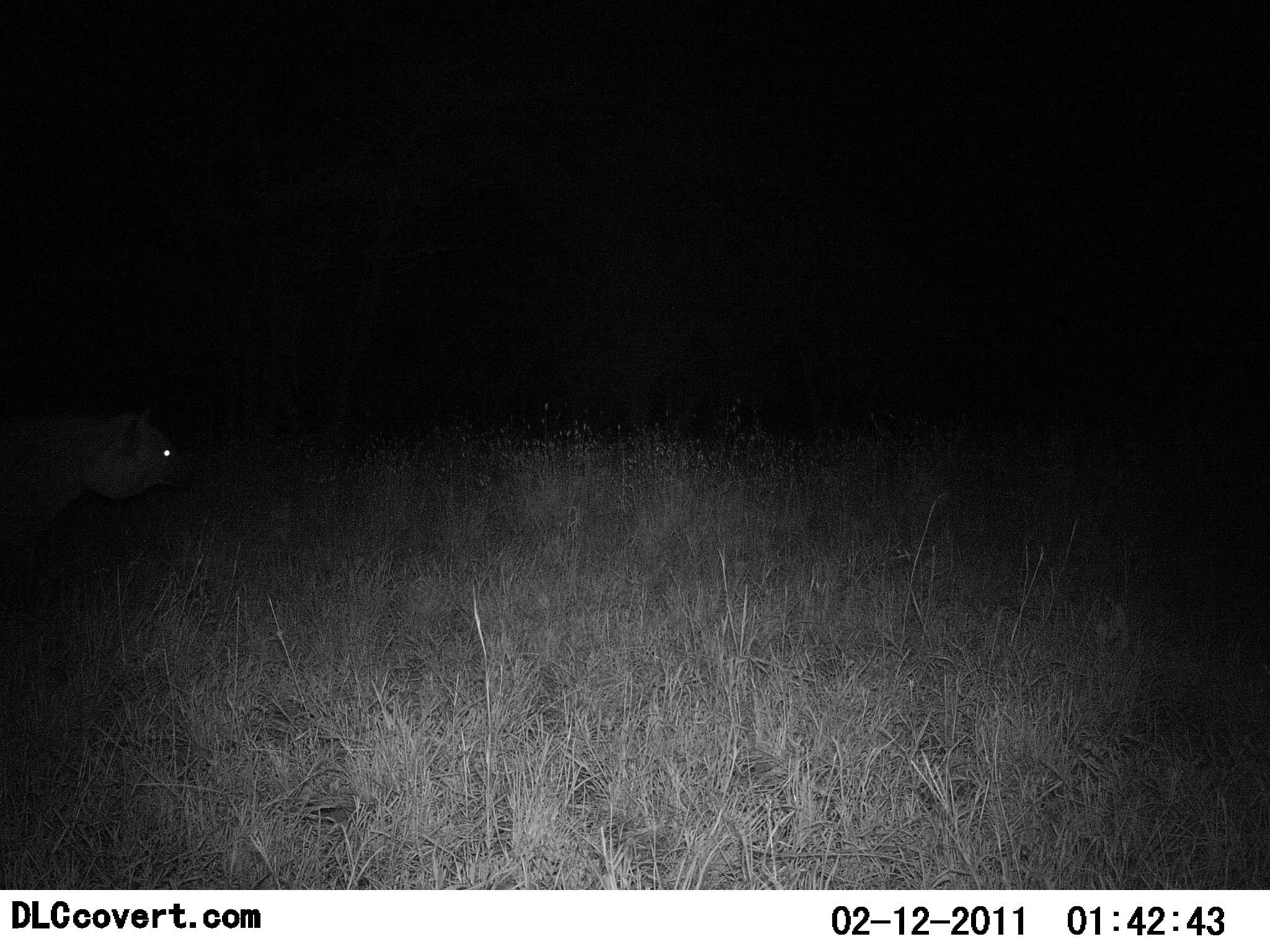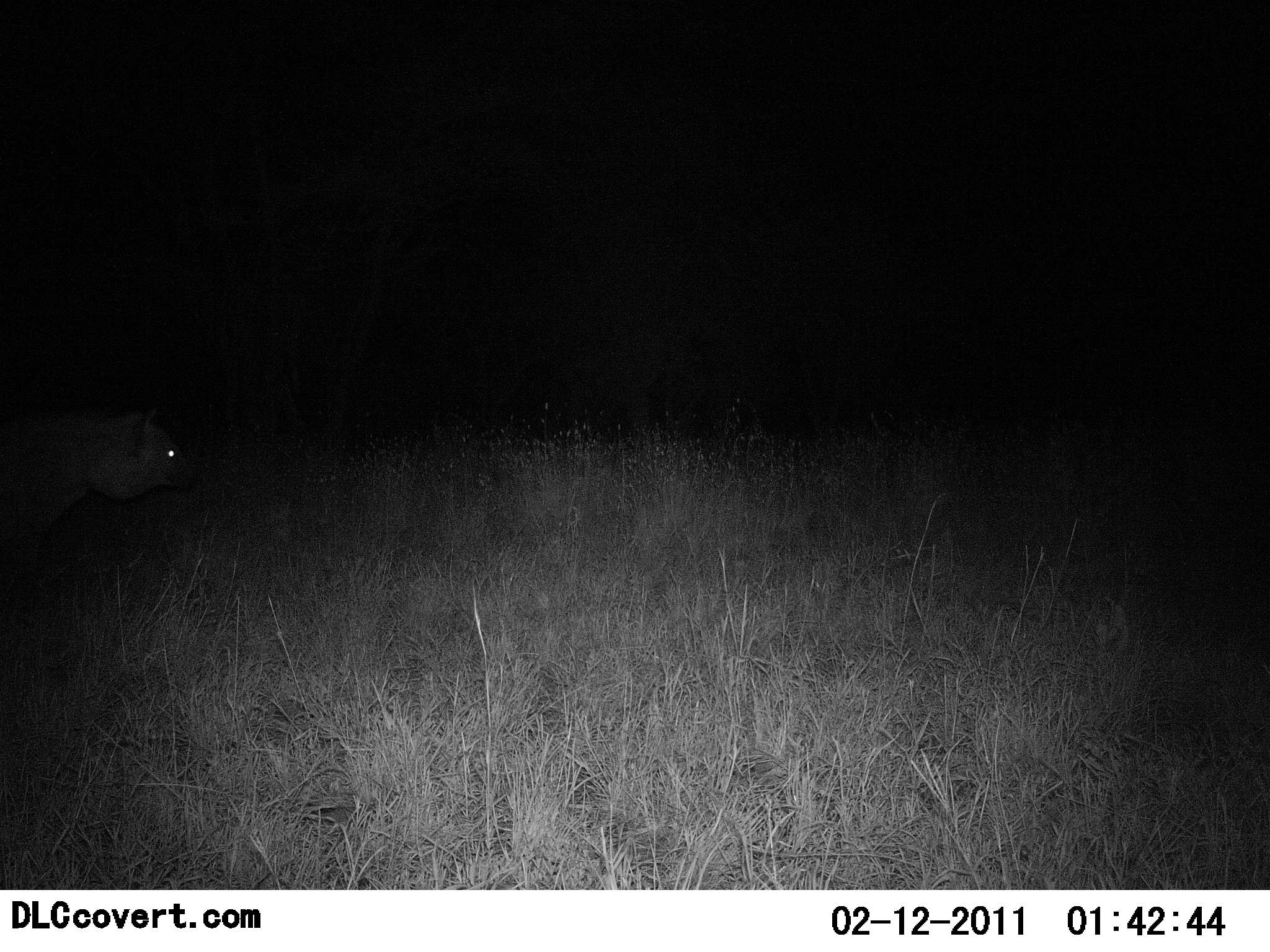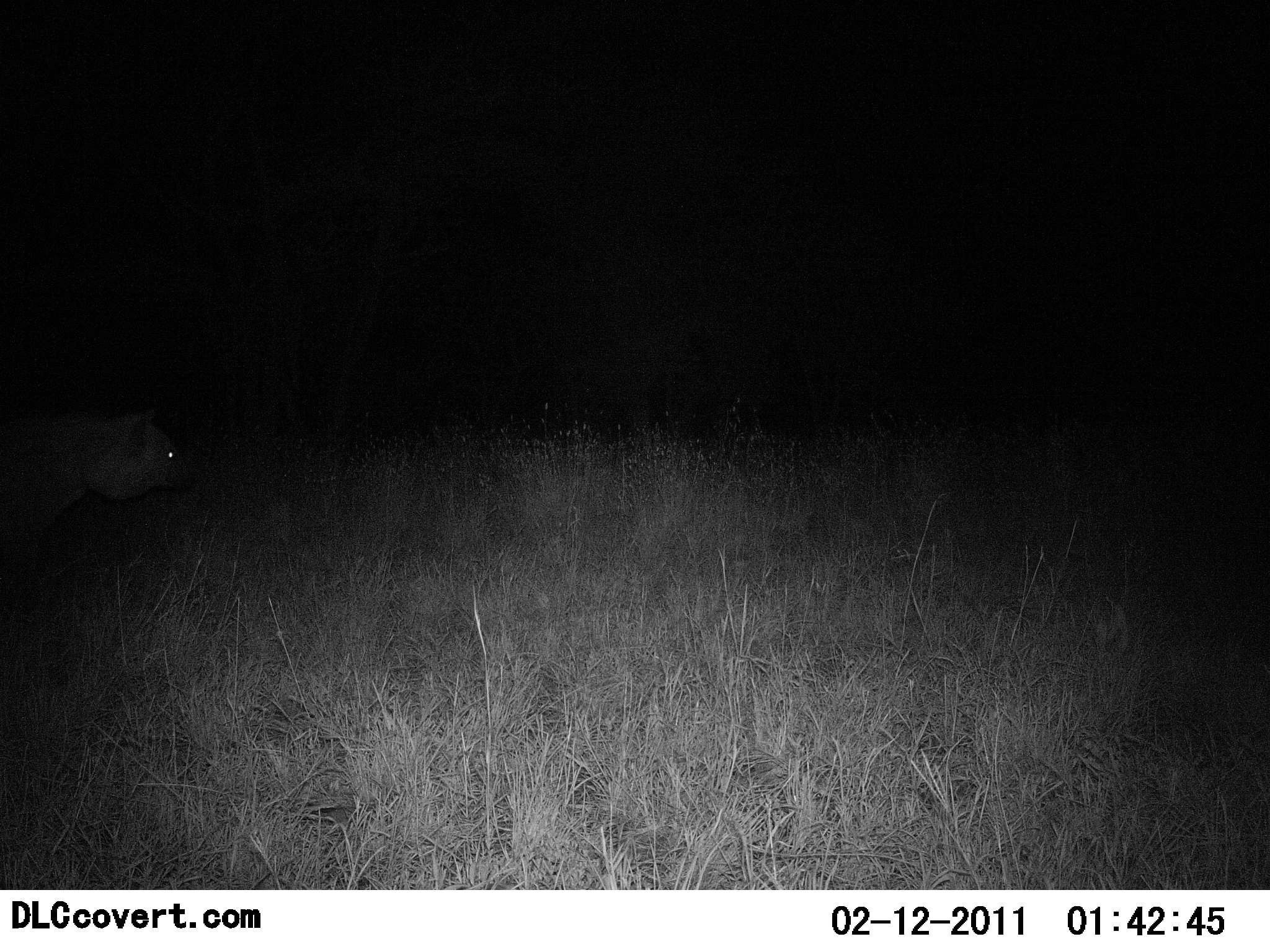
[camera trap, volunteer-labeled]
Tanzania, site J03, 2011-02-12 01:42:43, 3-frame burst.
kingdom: Animalia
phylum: Chordata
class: Mammalia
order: Carnivora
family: Hyaenidae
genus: Crocuta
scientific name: Crocuta crocuta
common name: spotted hyena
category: hyenaspotted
Hyenaspotted (spotted hyena) (Crocuta crocuta), count 1. Behavior (volunteer vote fractions): standing 70%, resting 0%, moving 30%, interacting 0%. Young present (vote fraction): 0%. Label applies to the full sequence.